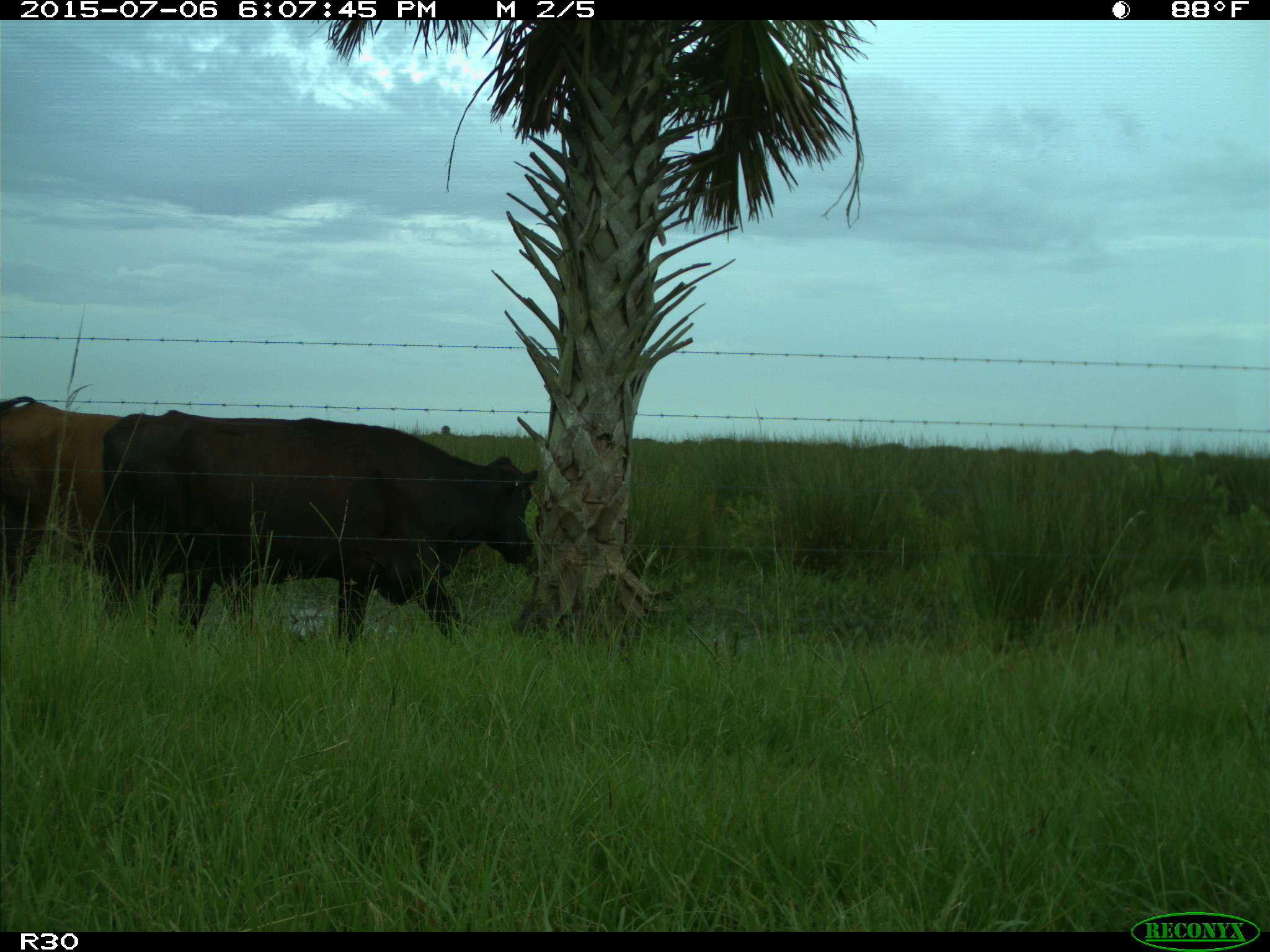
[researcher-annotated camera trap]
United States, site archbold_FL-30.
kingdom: Animalia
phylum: Chordata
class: Mammalia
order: Artiodactyla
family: Bovidae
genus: Bos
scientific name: Bos taurus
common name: domestic cow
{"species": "Bos taurus (domestic cow)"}